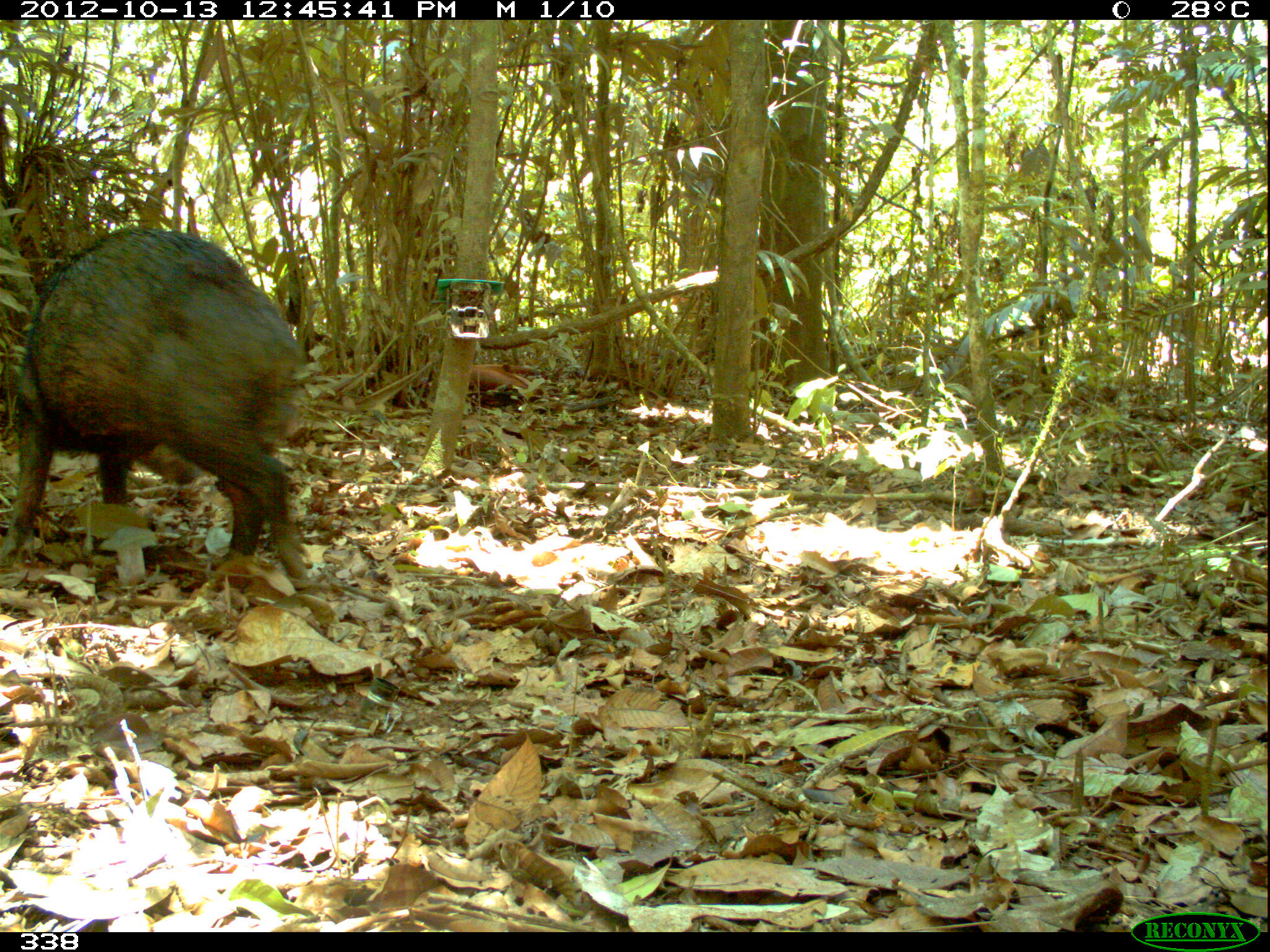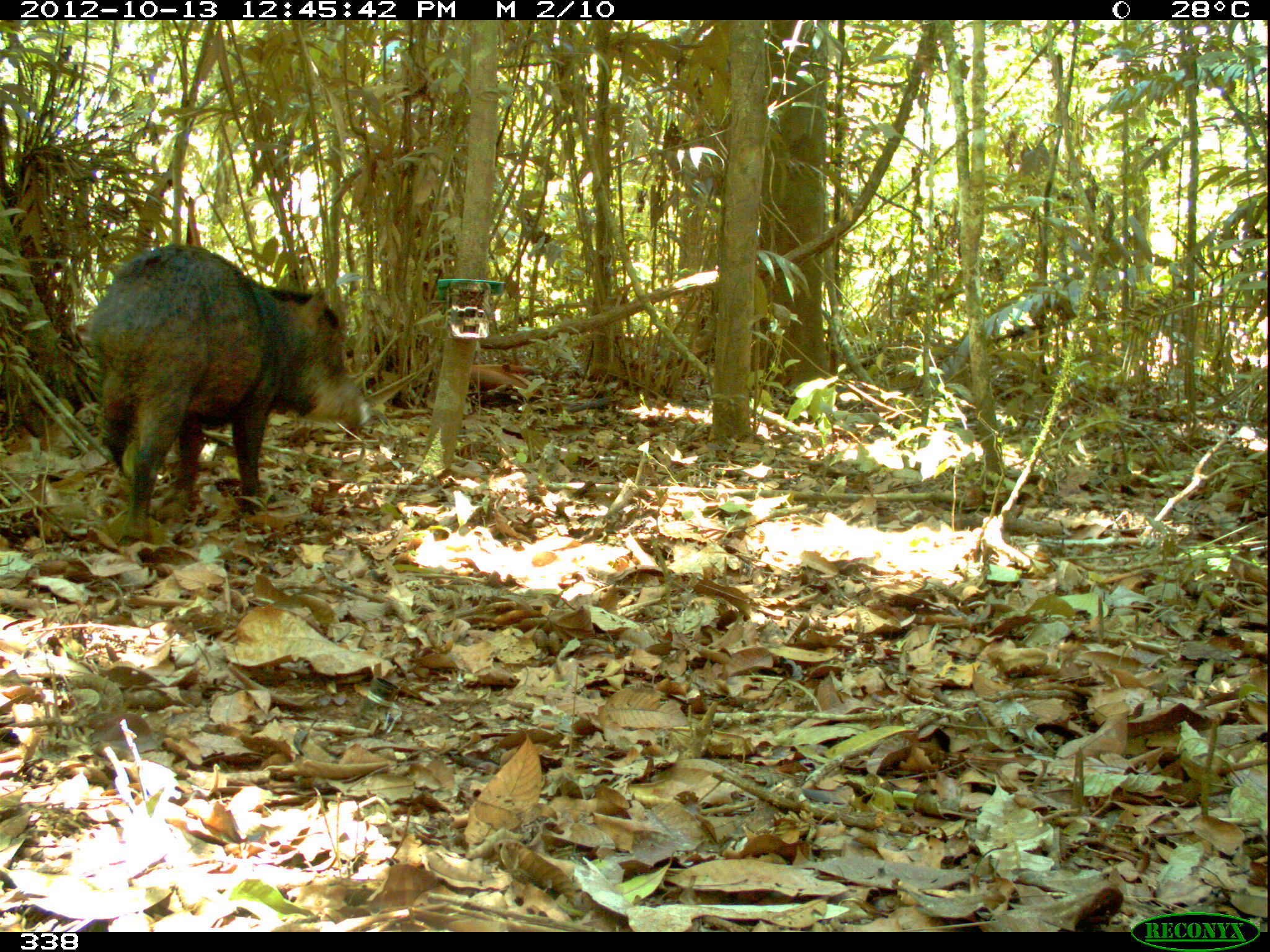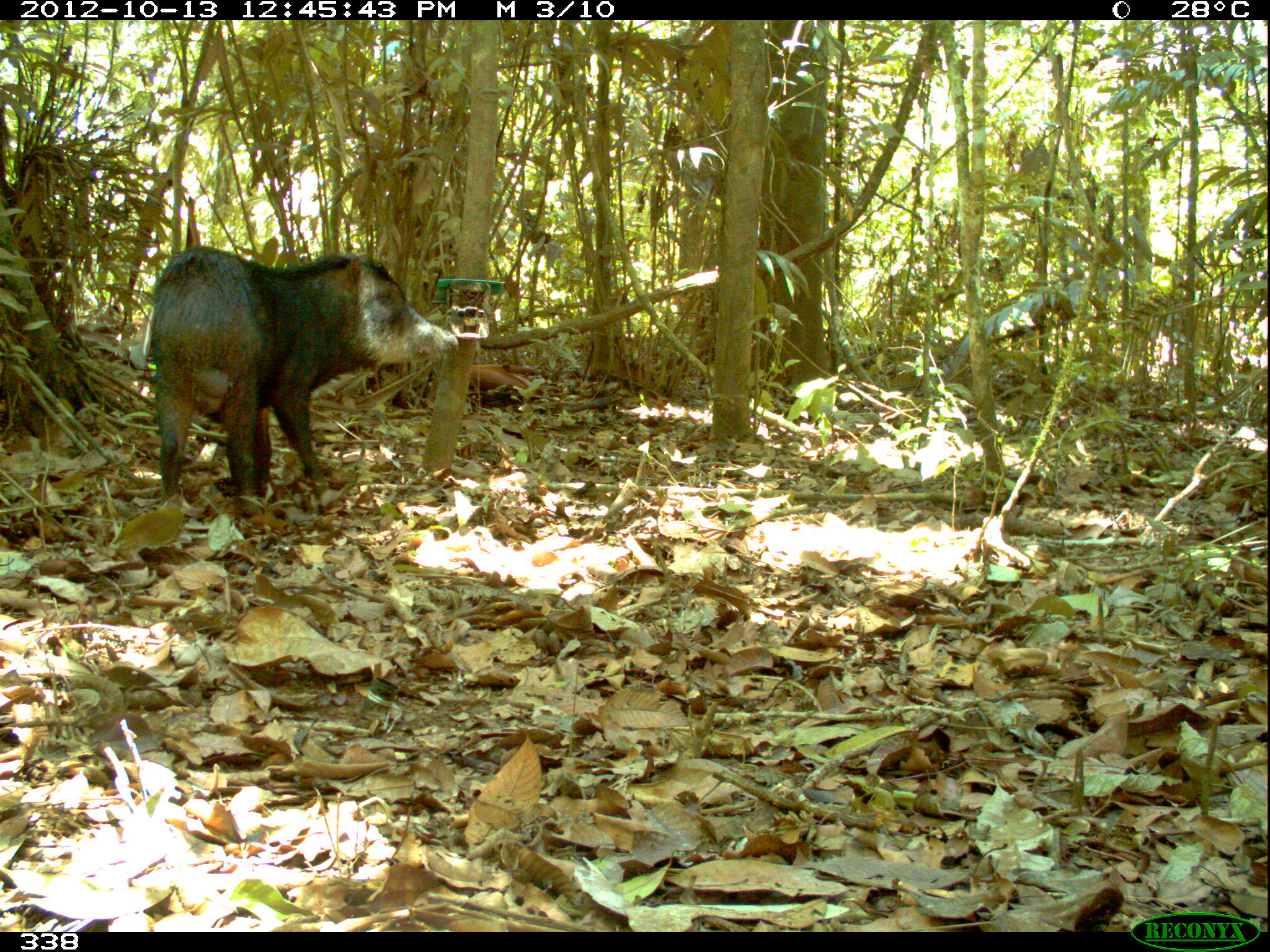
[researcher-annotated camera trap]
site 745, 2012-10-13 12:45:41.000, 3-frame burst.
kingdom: Animalia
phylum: Chordata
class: Mammalia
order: Artiodactyla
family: Tayassuidae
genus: Tayassu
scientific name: Tayassu pecari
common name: white-lipped peccary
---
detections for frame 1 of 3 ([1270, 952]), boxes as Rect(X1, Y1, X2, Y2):
tayassu pecari: Rect(0, 225, 314, 592)